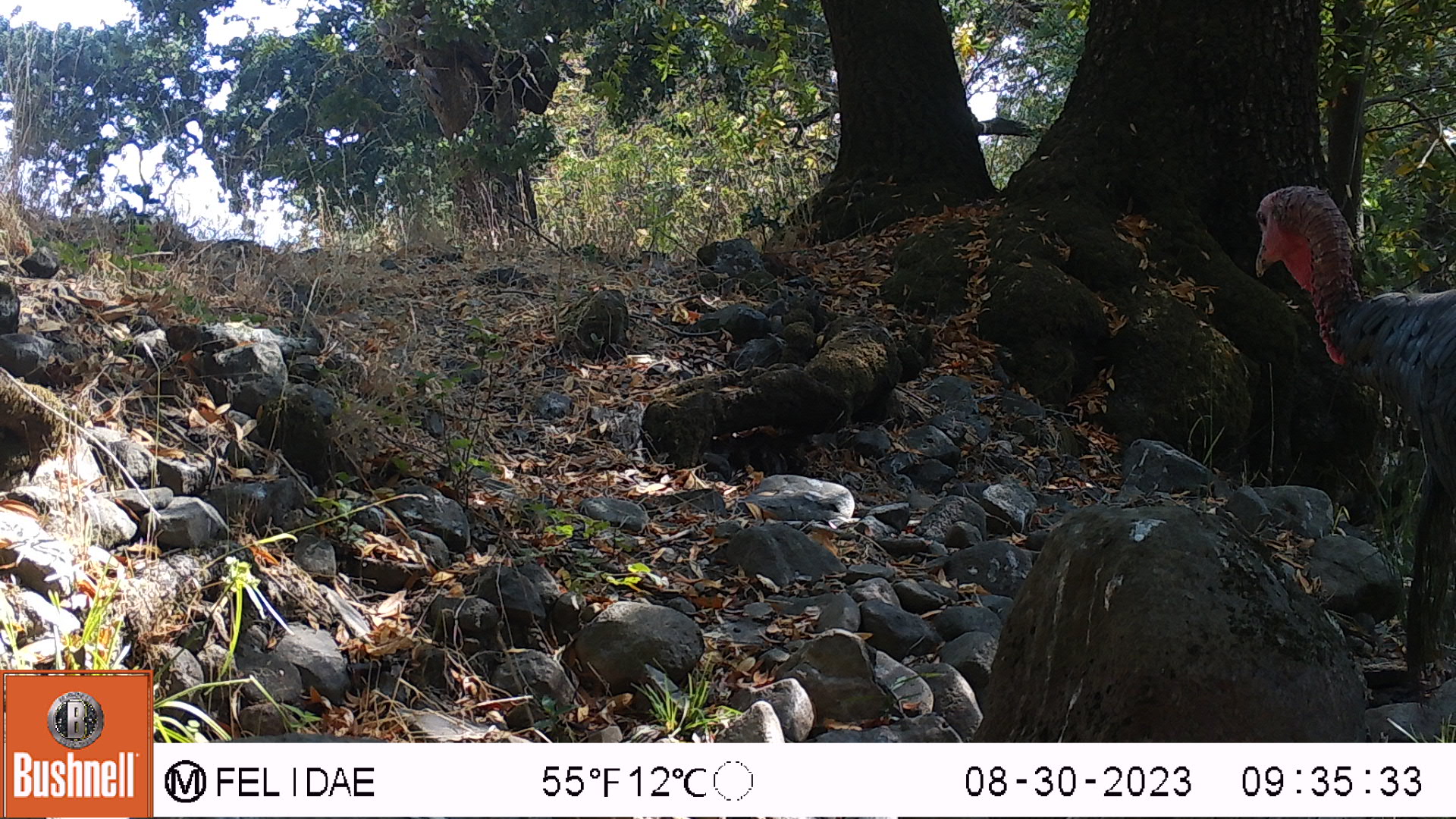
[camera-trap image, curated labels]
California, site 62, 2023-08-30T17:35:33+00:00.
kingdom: Animalia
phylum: Chordata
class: Aves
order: Galliformes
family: Phasianidae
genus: Meleagris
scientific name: Meleagris gallopavo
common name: turkey